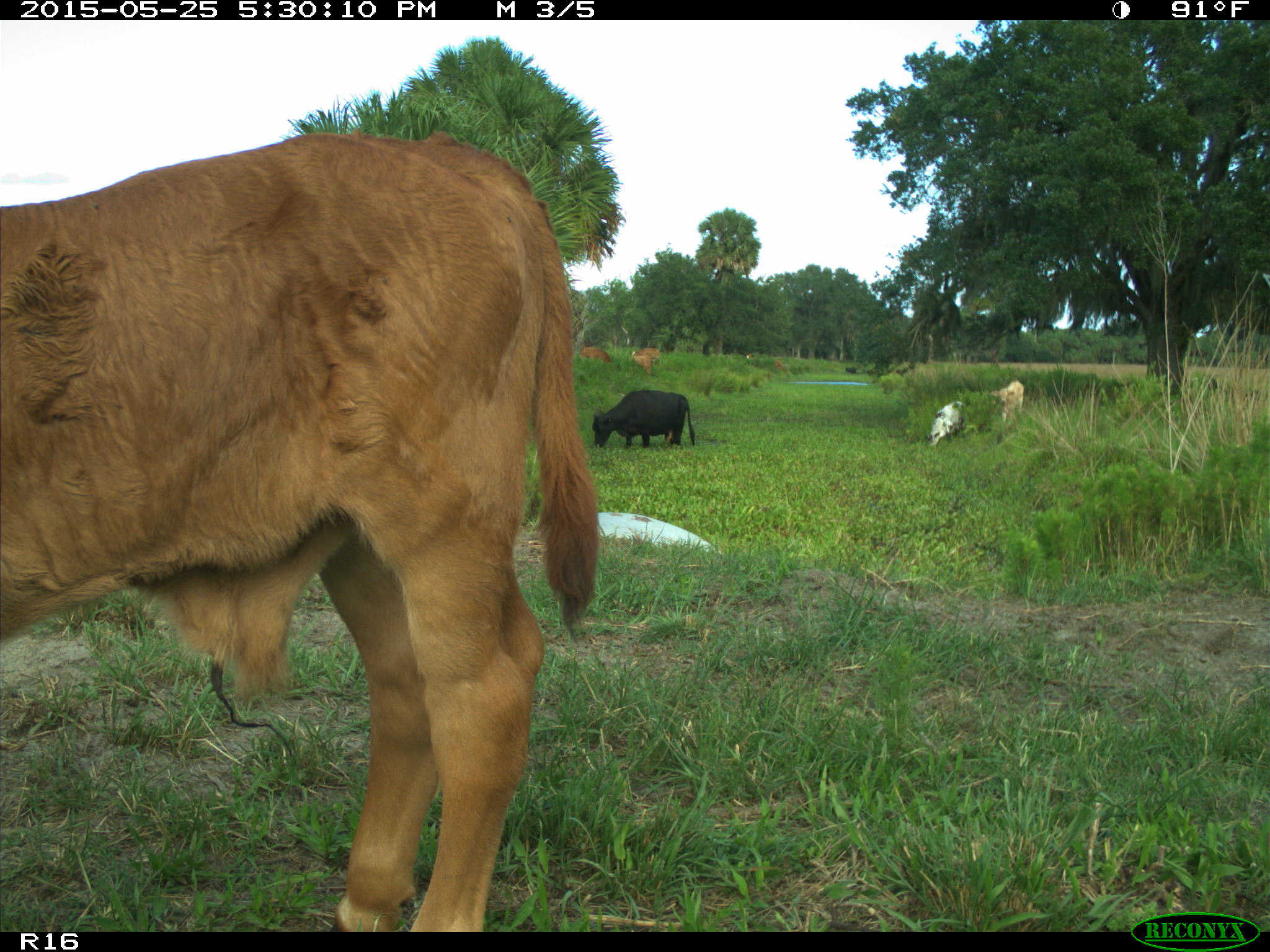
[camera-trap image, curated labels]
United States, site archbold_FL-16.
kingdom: Animalia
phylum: Chordata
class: Mammalia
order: Artiodactyla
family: Bovidae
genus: Bos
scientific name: Bos taurus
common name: domestic cow